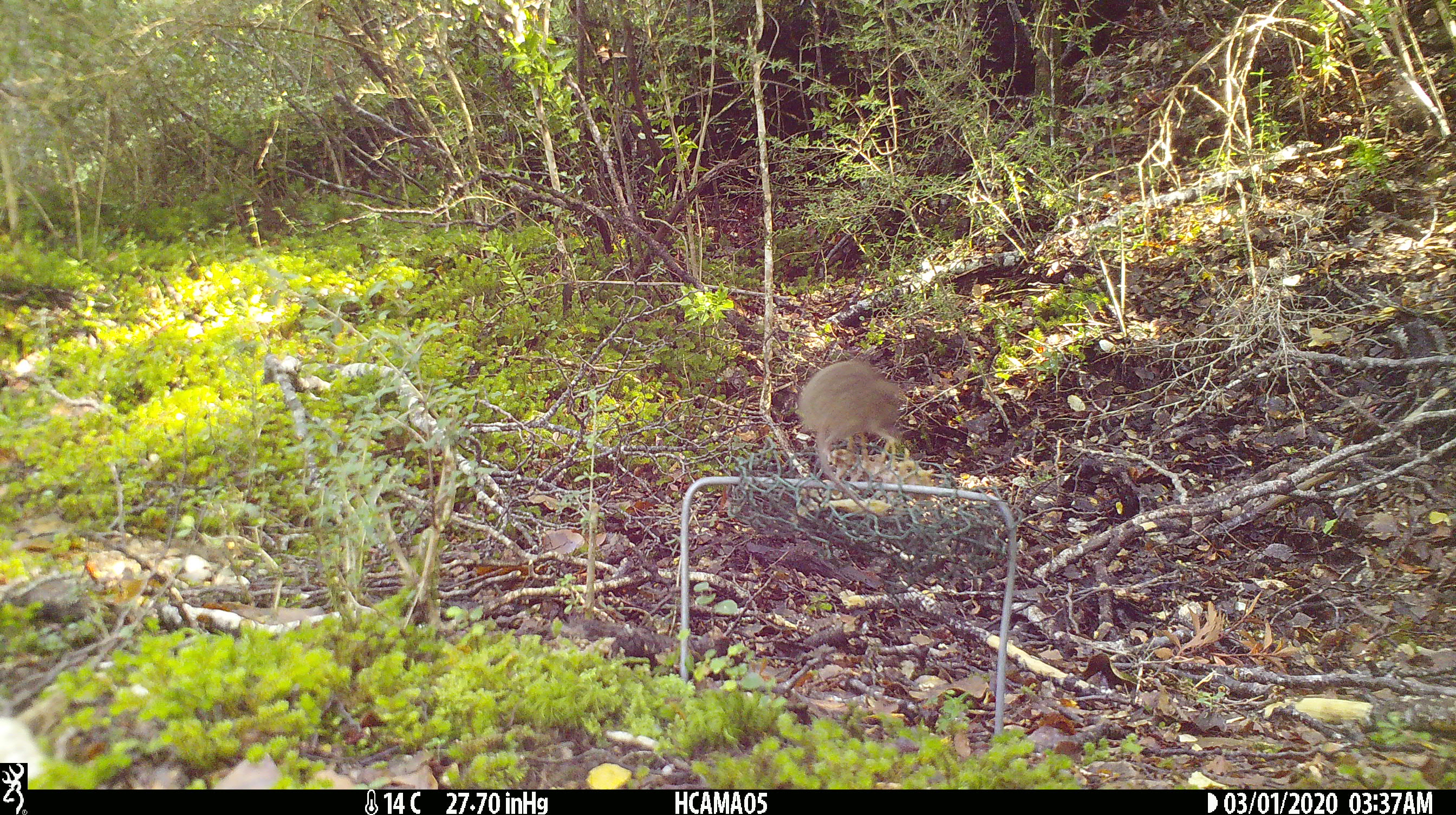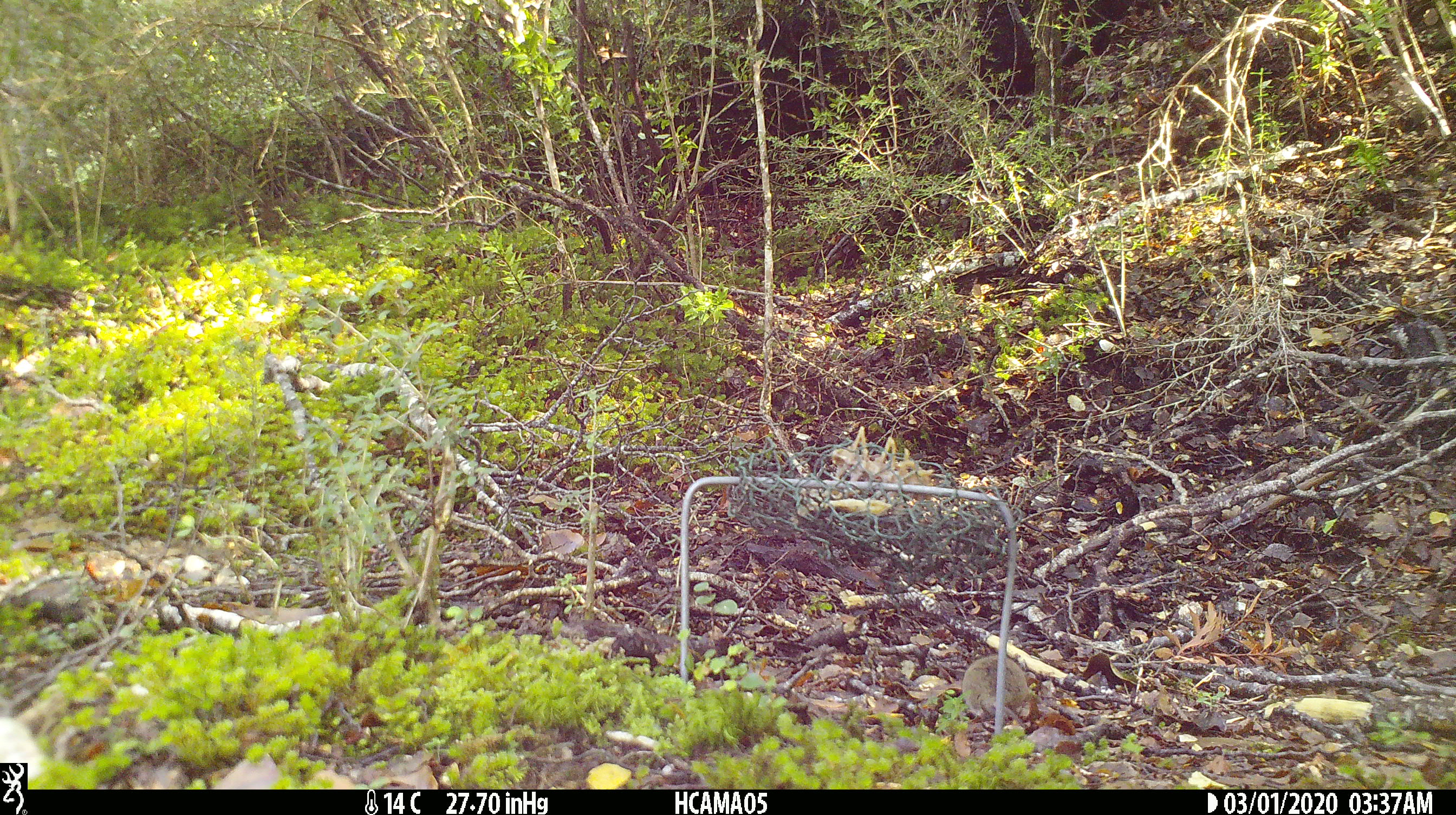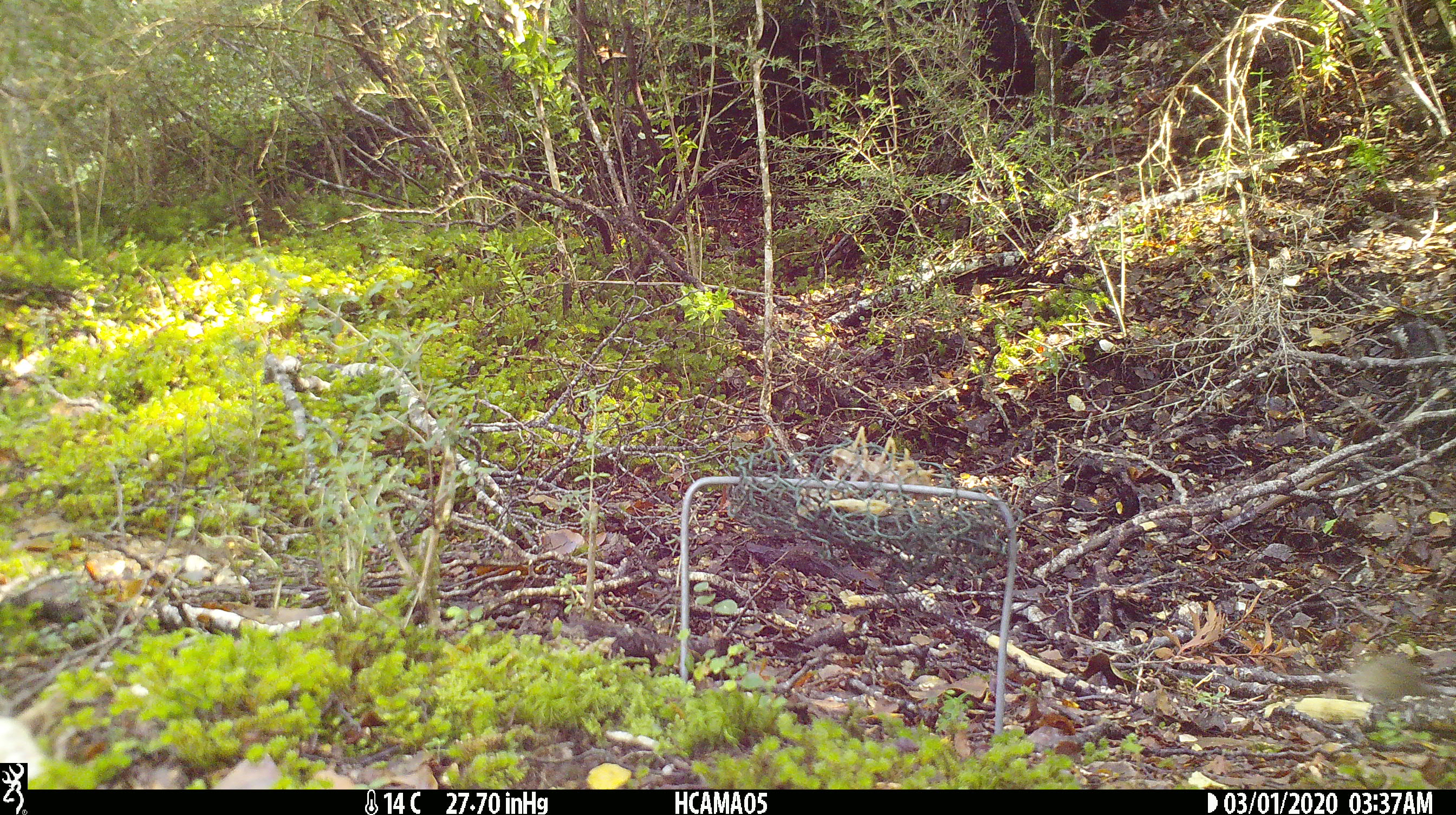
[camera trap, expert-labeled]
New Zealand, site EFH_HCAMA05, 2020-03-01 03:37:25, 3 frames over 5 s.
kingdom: Animalia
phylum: Chordata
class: Mammalia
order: Rodentia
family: Muridae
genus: Mus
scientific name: Mus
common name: mouse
Mouse (Mus).